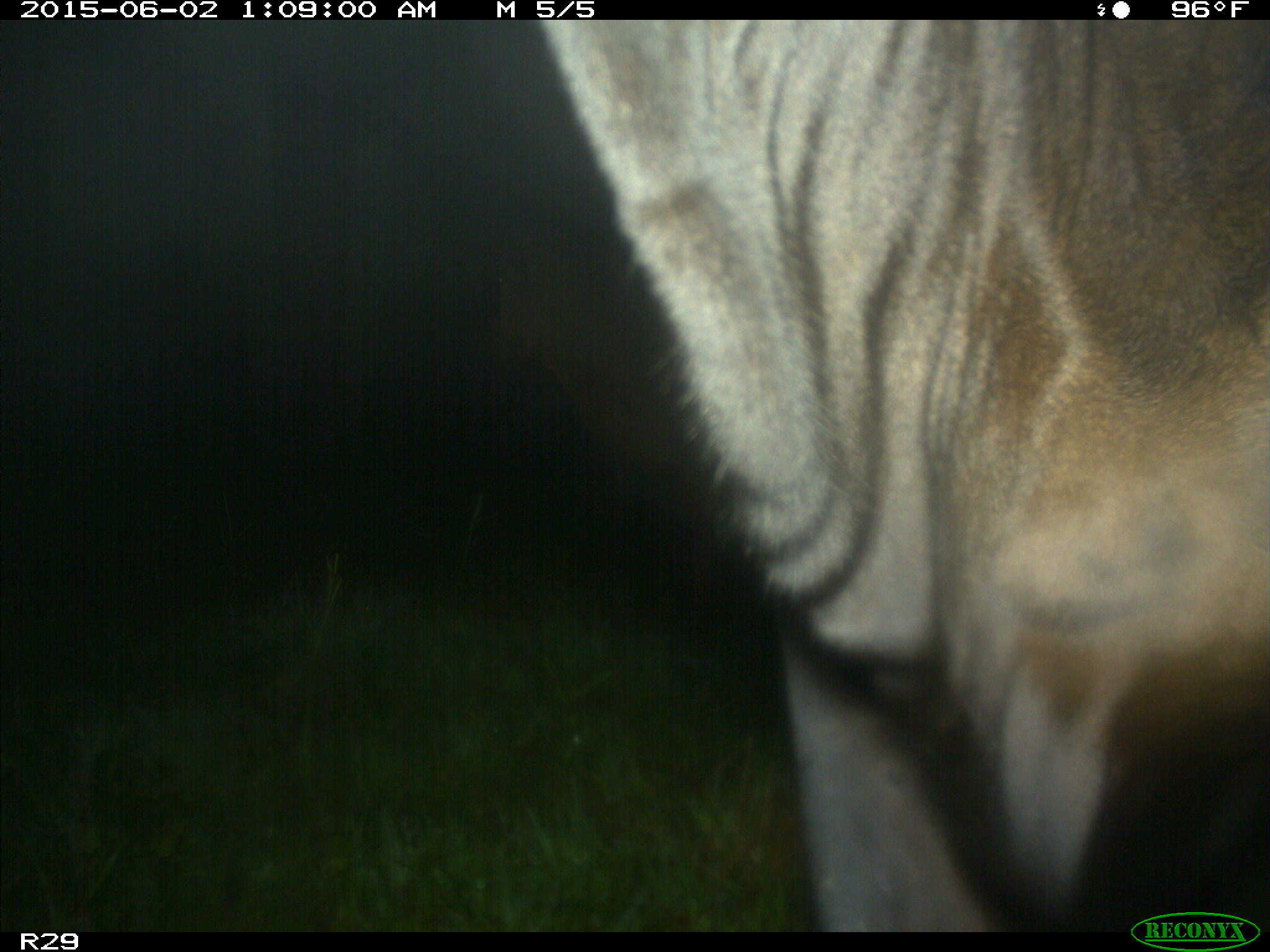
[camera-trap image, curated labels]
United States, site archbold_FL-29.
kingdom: Animalia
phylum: Chordata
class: Mammalia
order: Artiodactyla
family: Bovidae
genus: Bos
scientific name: Bos taurus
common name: domestic cow